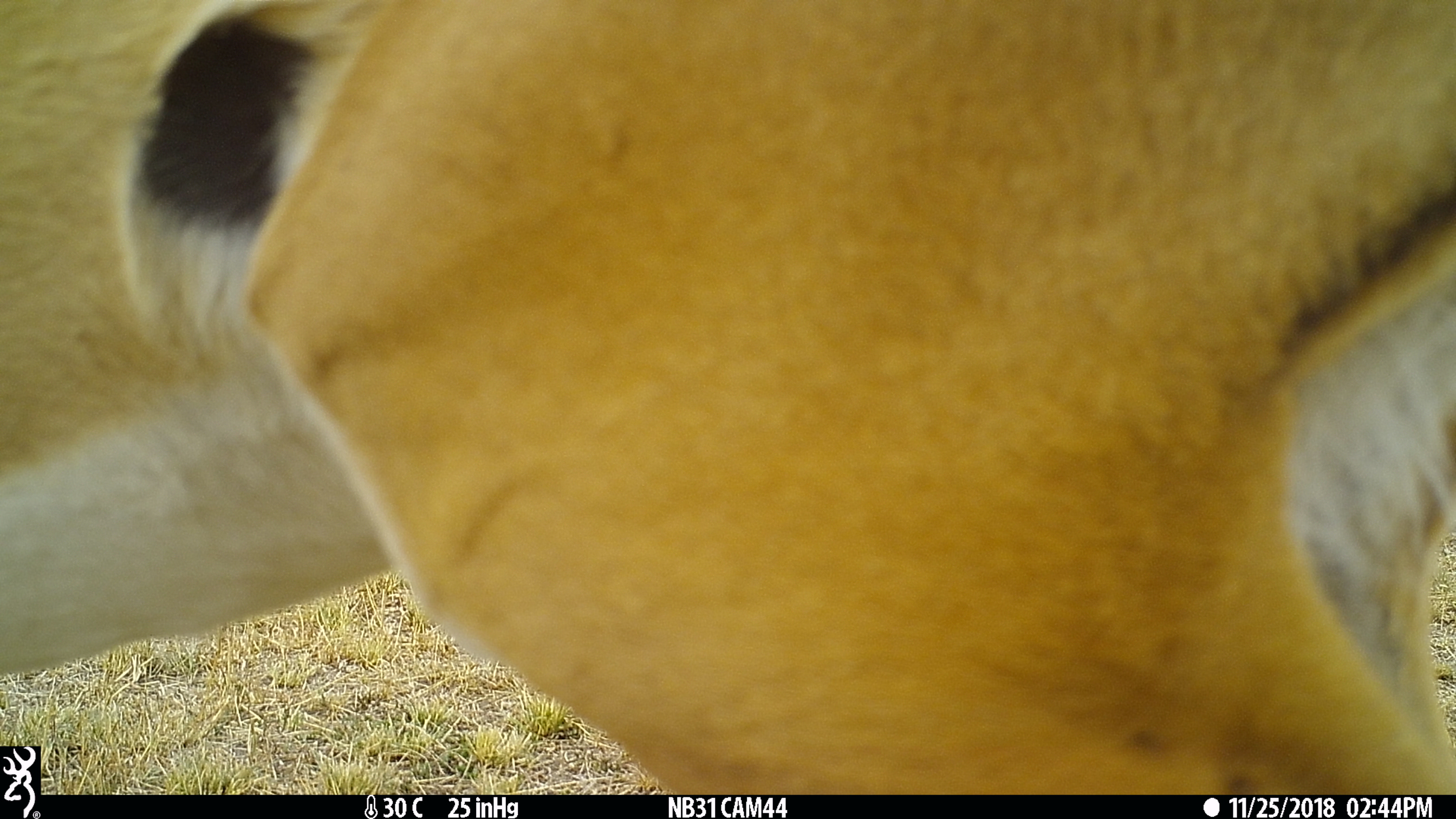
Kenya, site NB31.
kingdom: Animalia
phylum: Chordata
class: Mammalia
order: Artiodactyla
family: Bovidae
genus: Aepyceros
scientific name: Aepyceros melampus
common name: impala